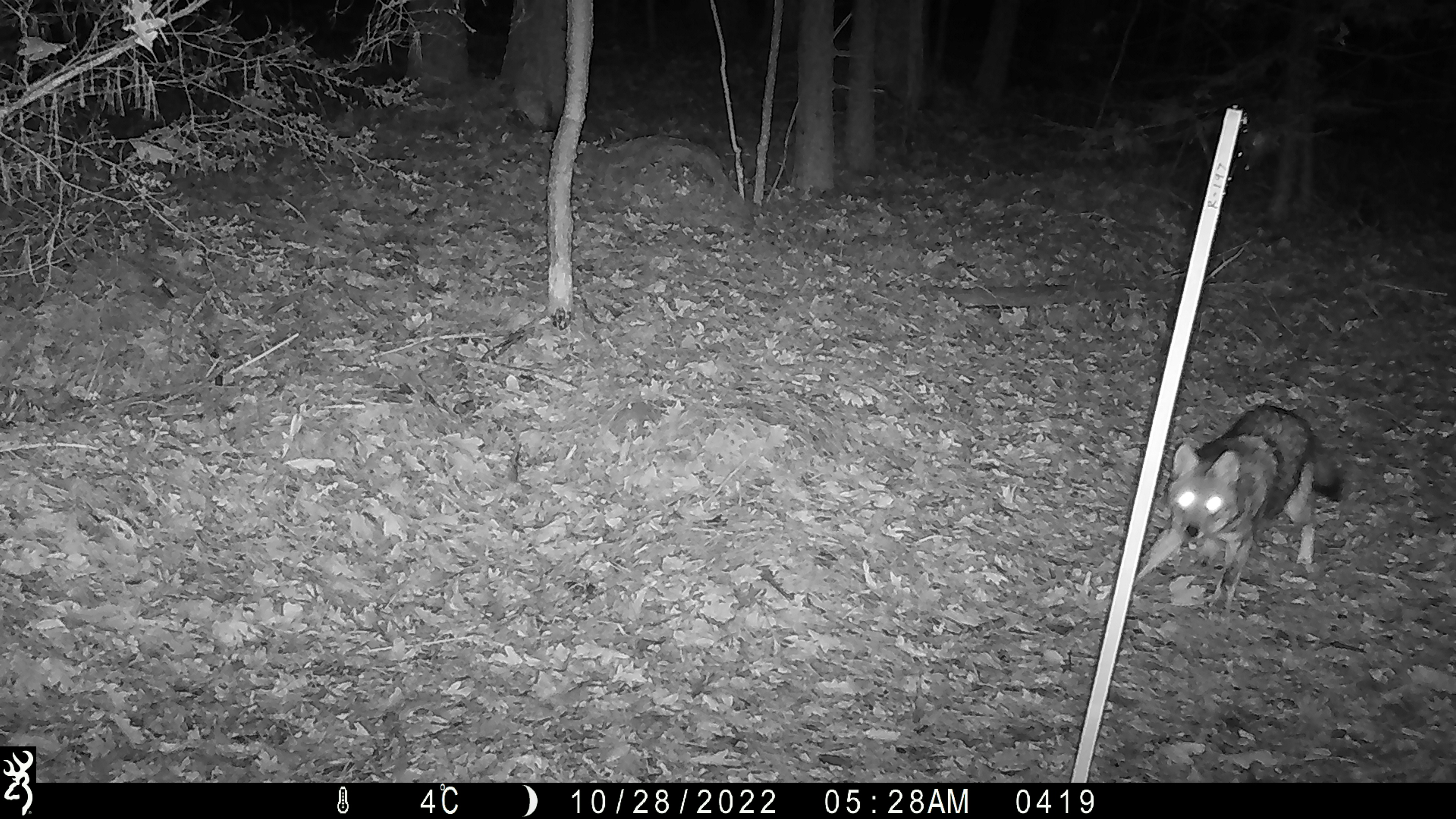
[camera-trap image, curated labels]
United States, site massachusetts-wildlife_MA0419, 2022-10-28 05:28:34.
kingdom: Animalia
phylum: Chordata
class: Mammalia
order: Carnivora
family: Canidae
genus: Canis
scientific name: Canis latrans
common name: coyote